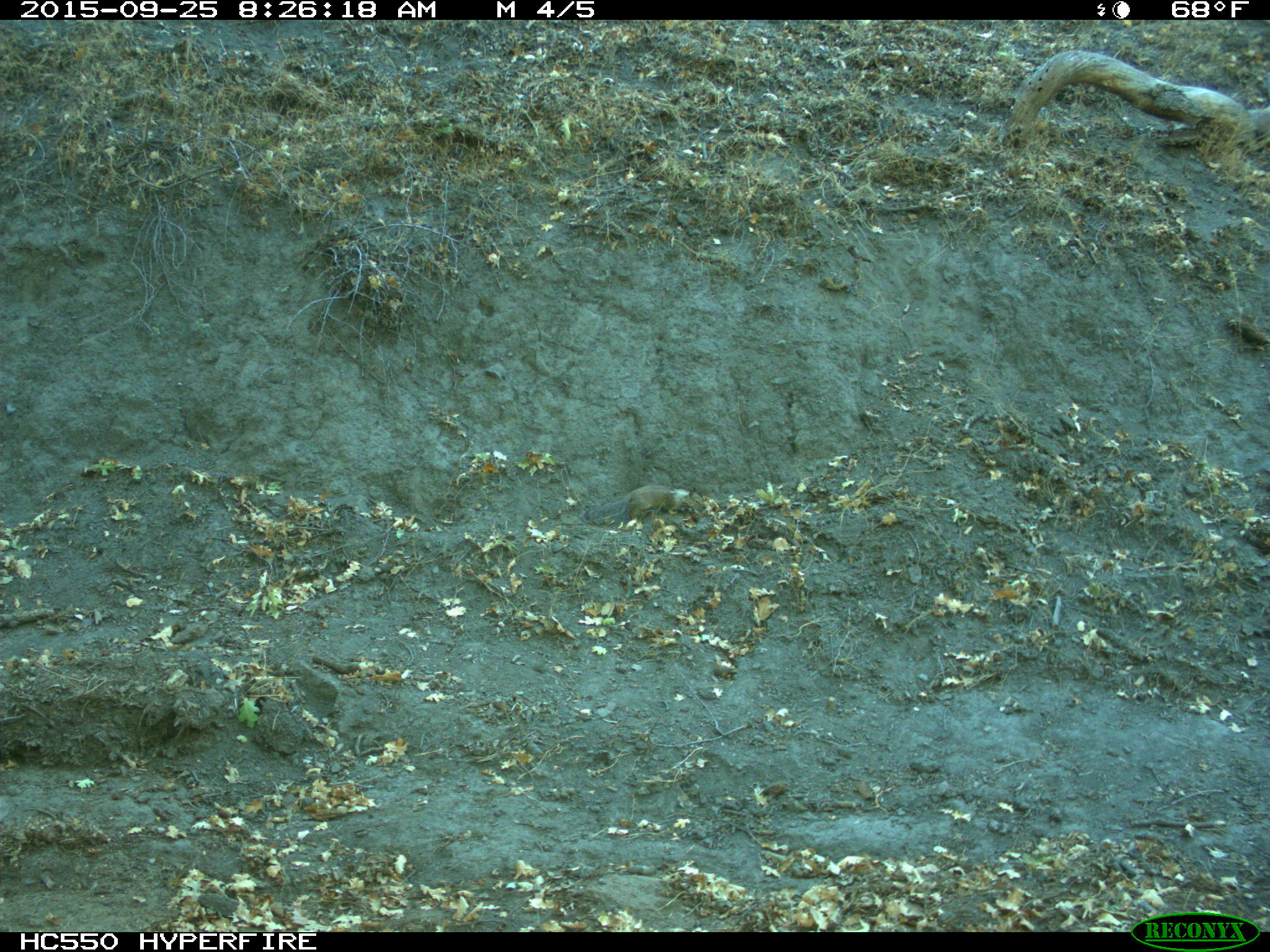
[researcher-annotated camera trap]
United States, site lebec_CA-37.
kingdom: Animalia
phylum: Chordata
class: Mammalia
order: Rodentia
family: Sciuridae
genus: Otospermophilus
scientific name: Otospermophilus beecheyi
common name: california ground squirrel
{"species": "Otospermophilus beecheyi (california ground squirrel)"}